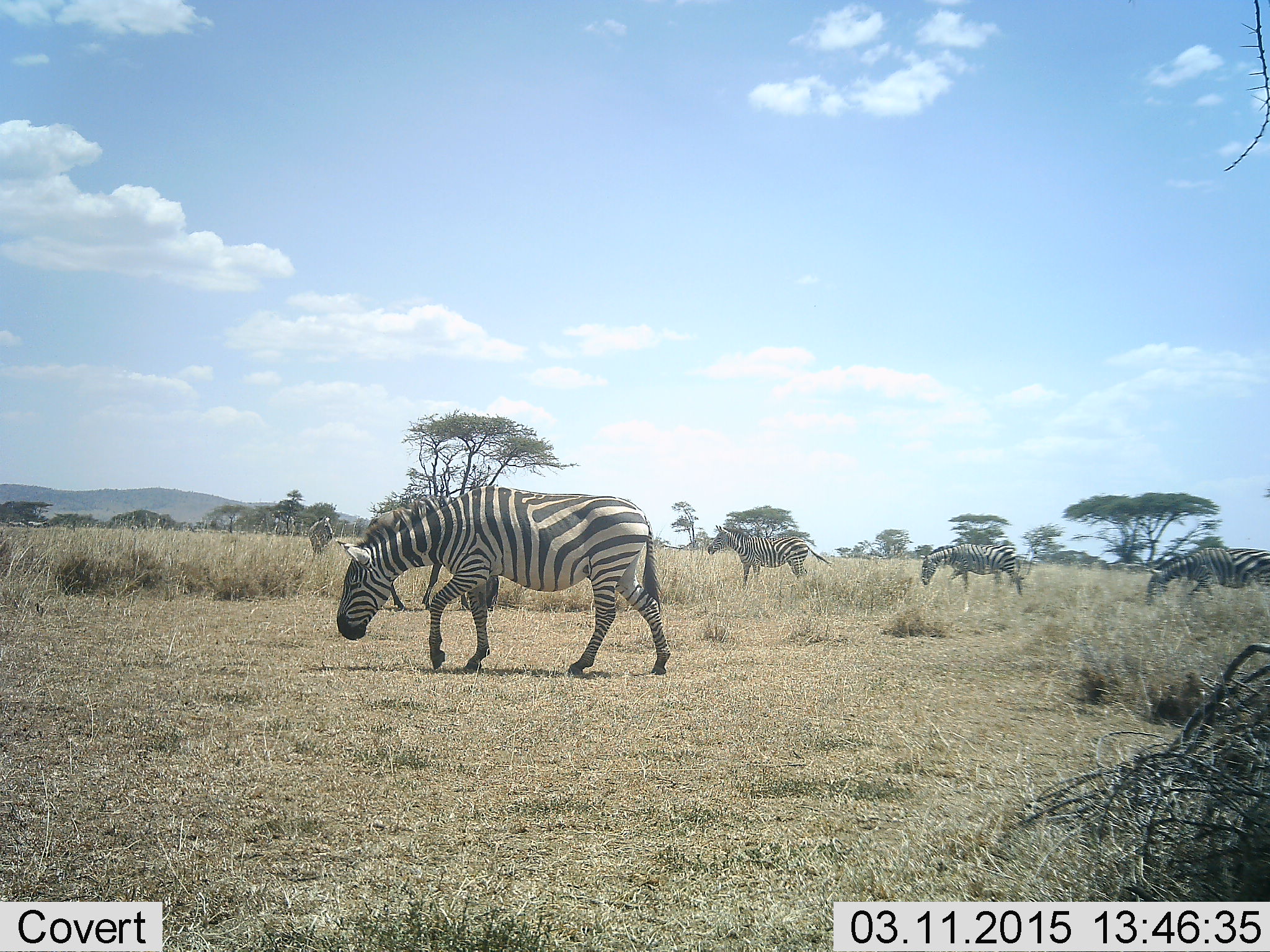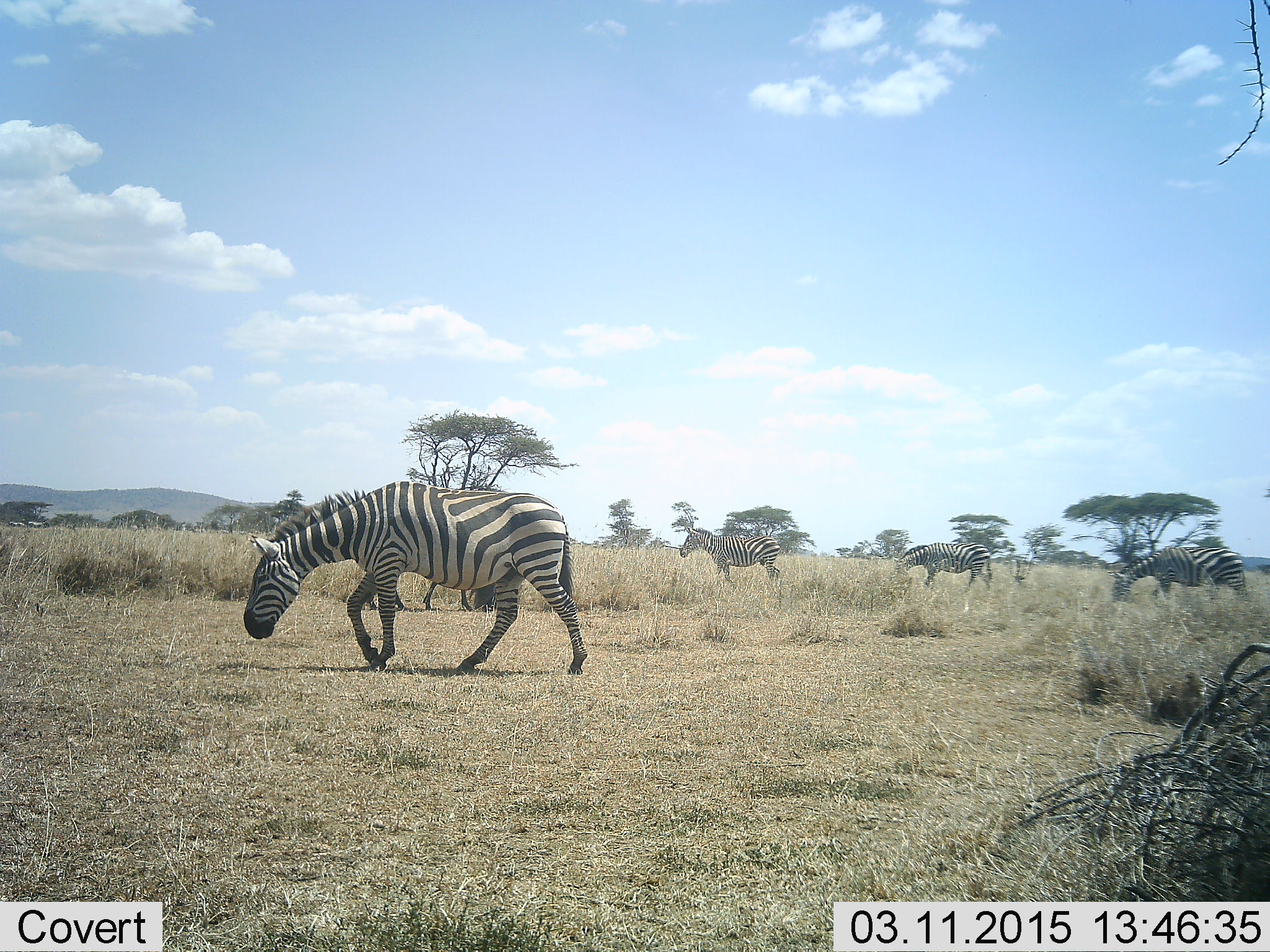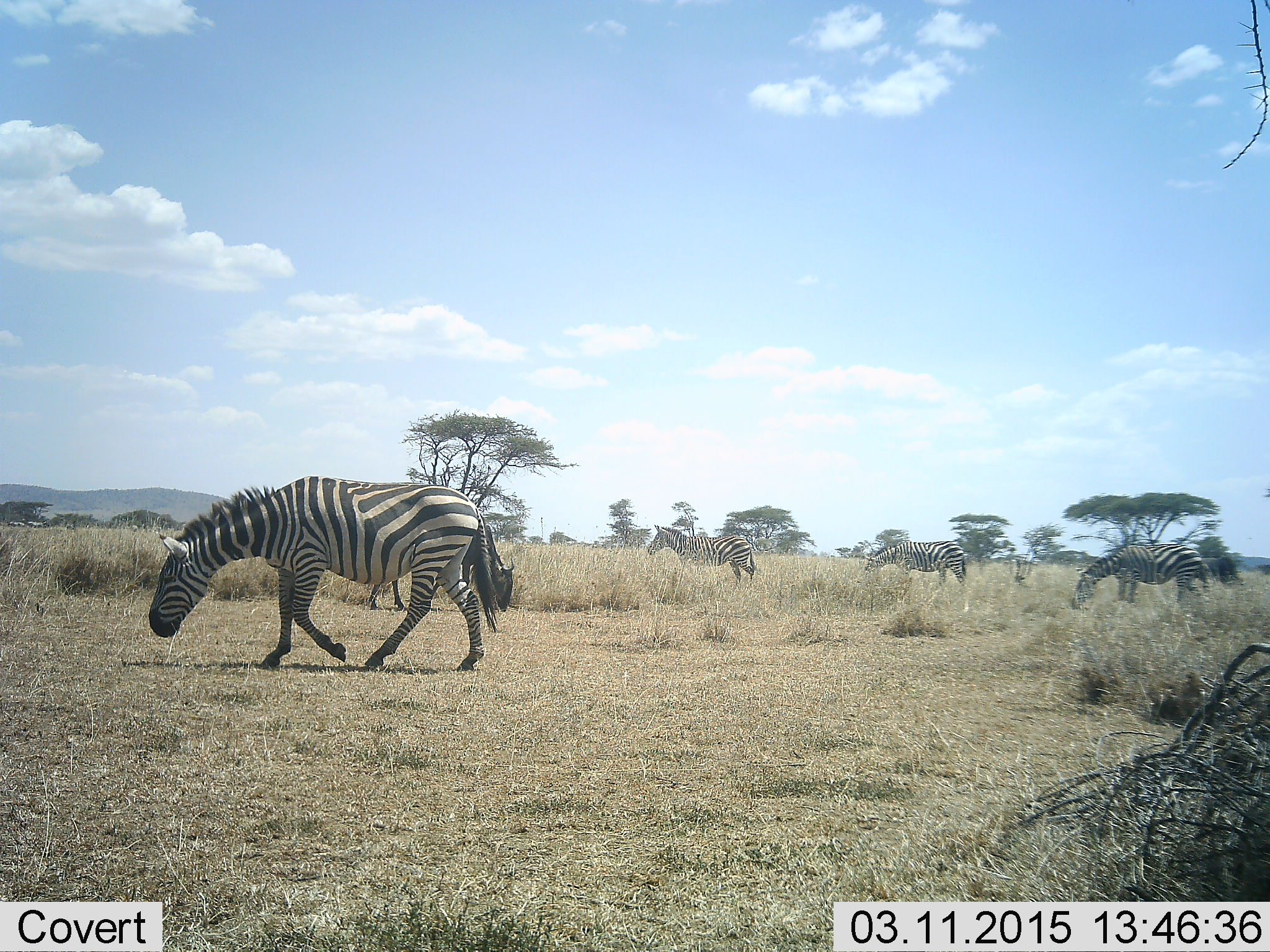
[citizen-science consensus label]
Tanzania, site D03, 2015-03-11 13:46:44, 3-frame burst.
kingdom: Animalia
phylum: Chordata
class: Mammalia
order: Perissodactyla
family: Equidae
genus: Equus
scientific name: Equus quagga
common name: plains zebra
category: zebra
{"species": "zebra (plains zebra) (Equus quagga)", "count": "5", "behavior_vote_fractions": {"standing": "20%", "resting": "0%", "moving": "80%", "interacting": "0%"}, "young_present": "0%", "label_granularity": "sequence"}